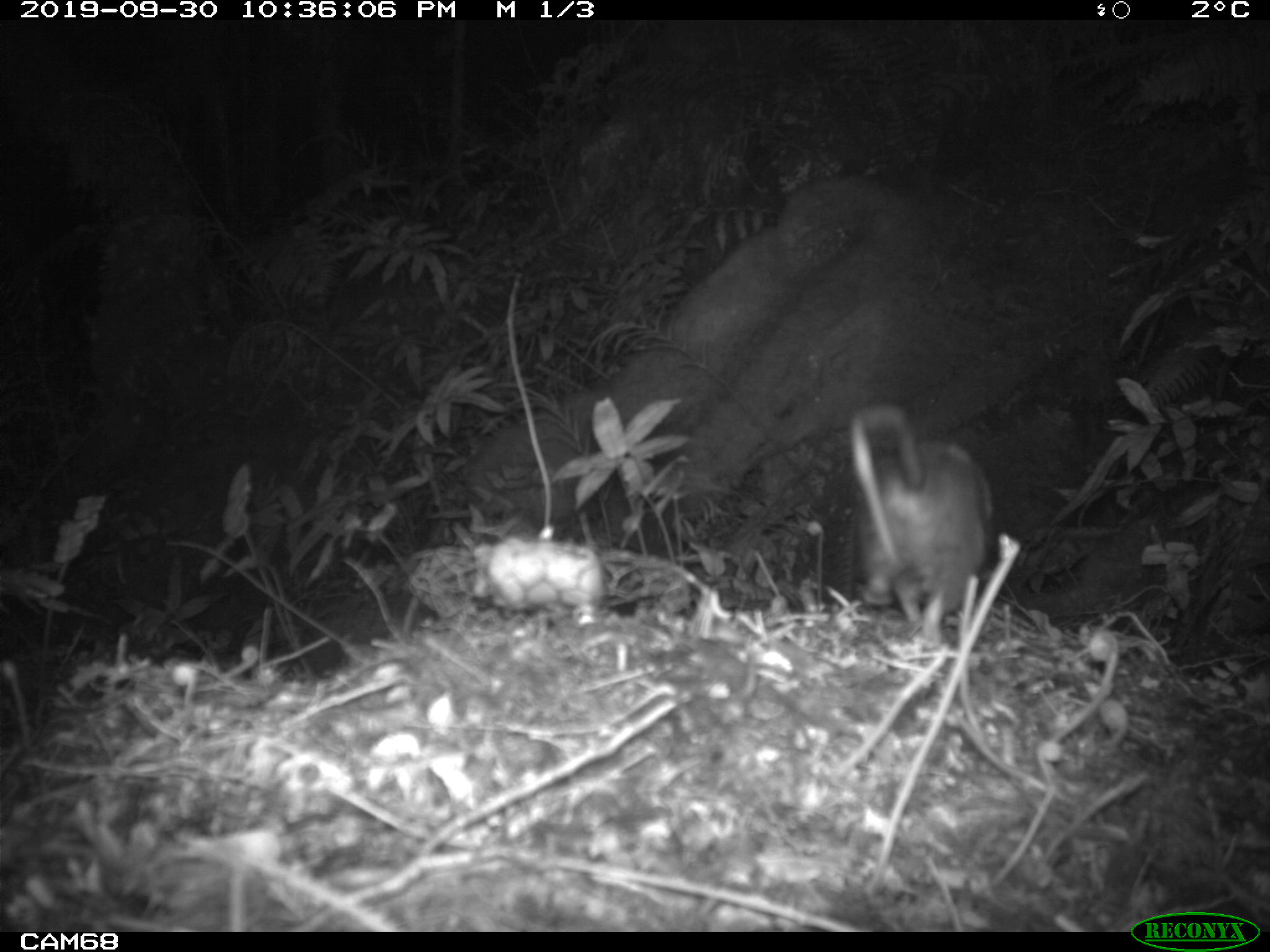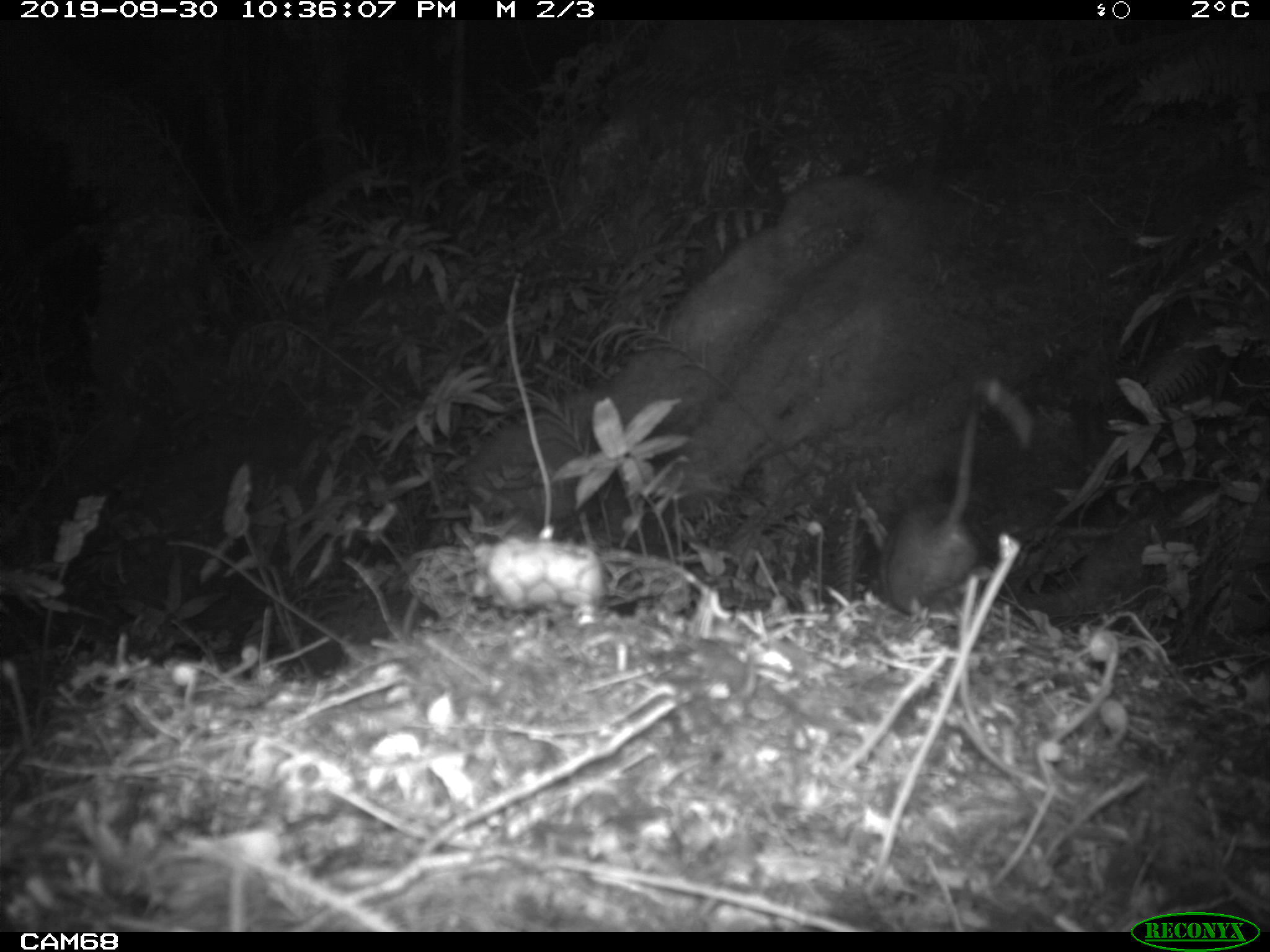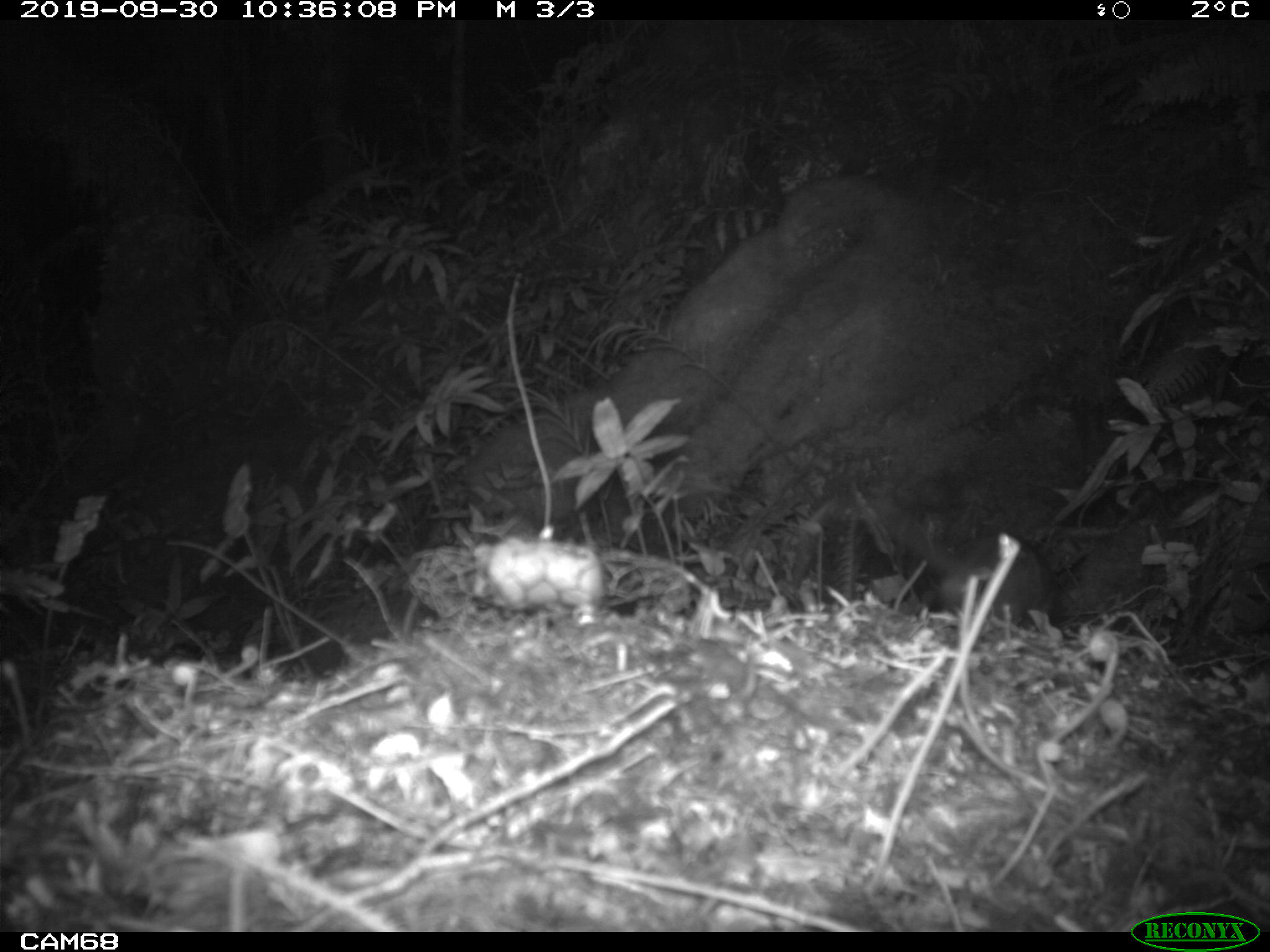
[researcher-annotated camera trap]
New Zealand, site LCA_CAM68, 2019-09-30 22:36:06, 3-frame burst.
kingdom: Animalia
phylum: Chordata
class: Mammalia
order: Rodentia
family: Muridae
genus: Rattus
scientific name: Rattus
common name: rat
Rat (Rattus).